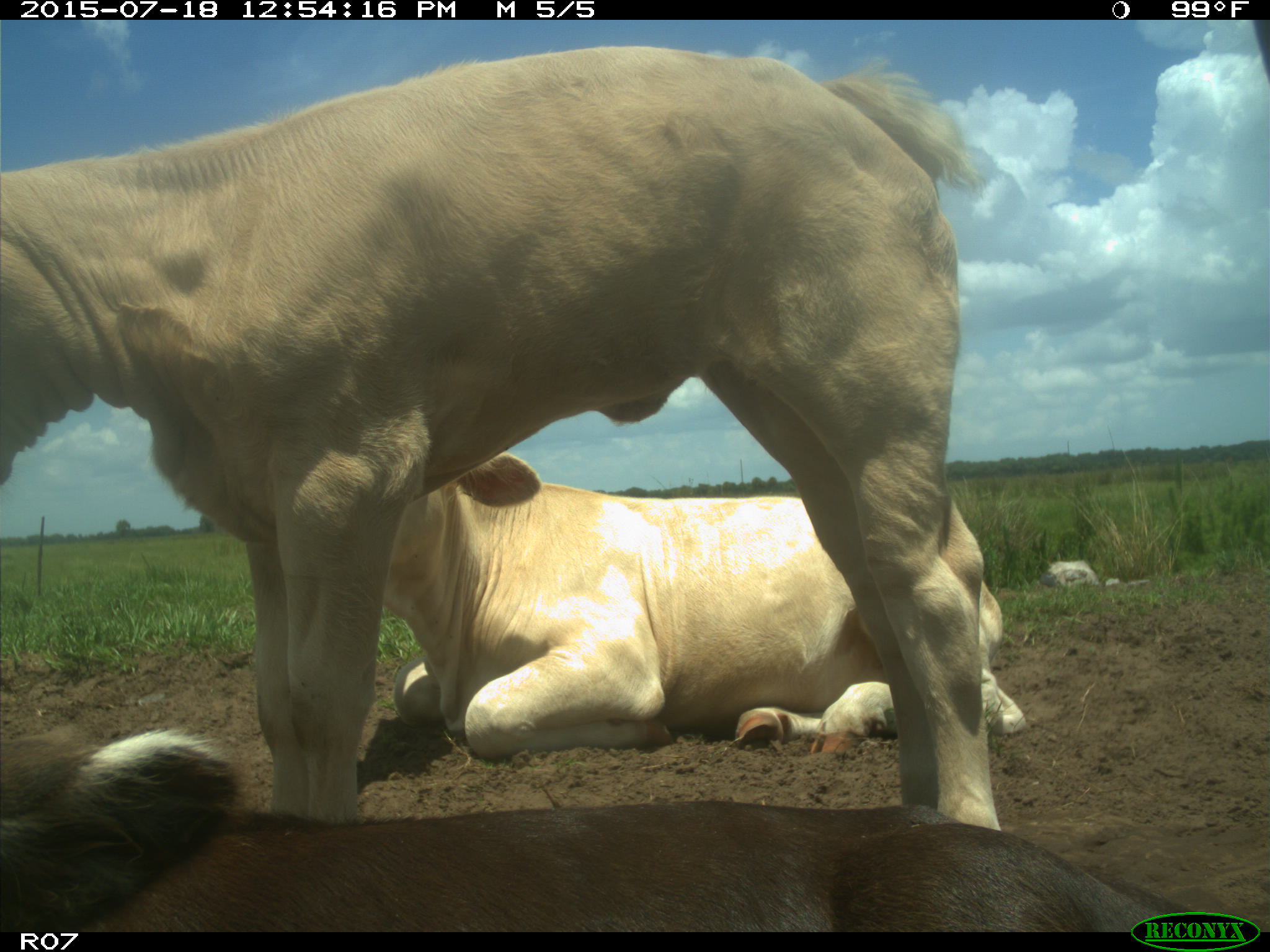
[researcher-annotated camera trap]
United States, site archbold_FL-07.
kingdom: Animalia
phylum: Chordata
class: Mammalia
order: Artiodactyla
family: Bovidae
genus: Bos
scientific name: Bos taurus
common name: domestic cow